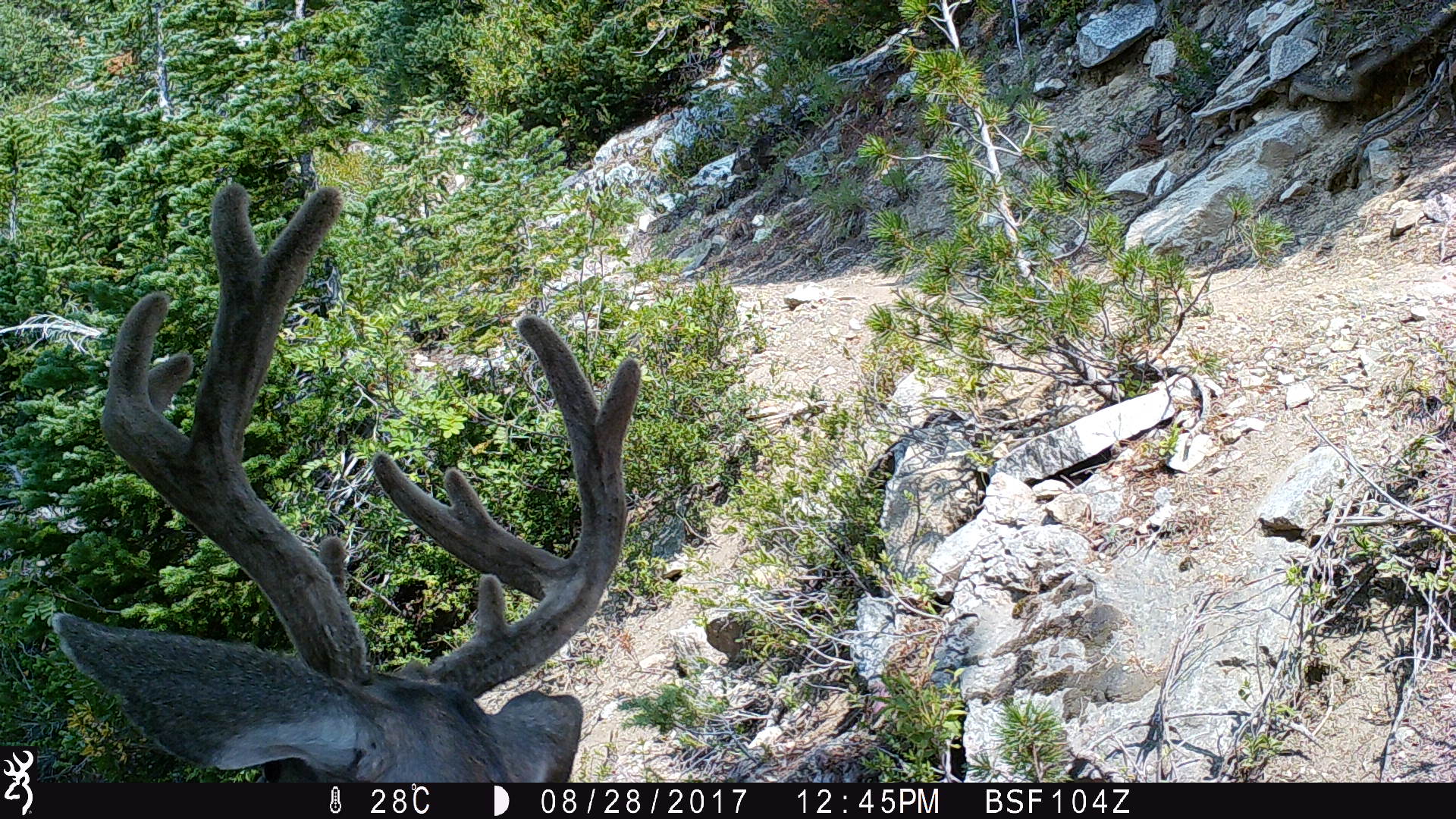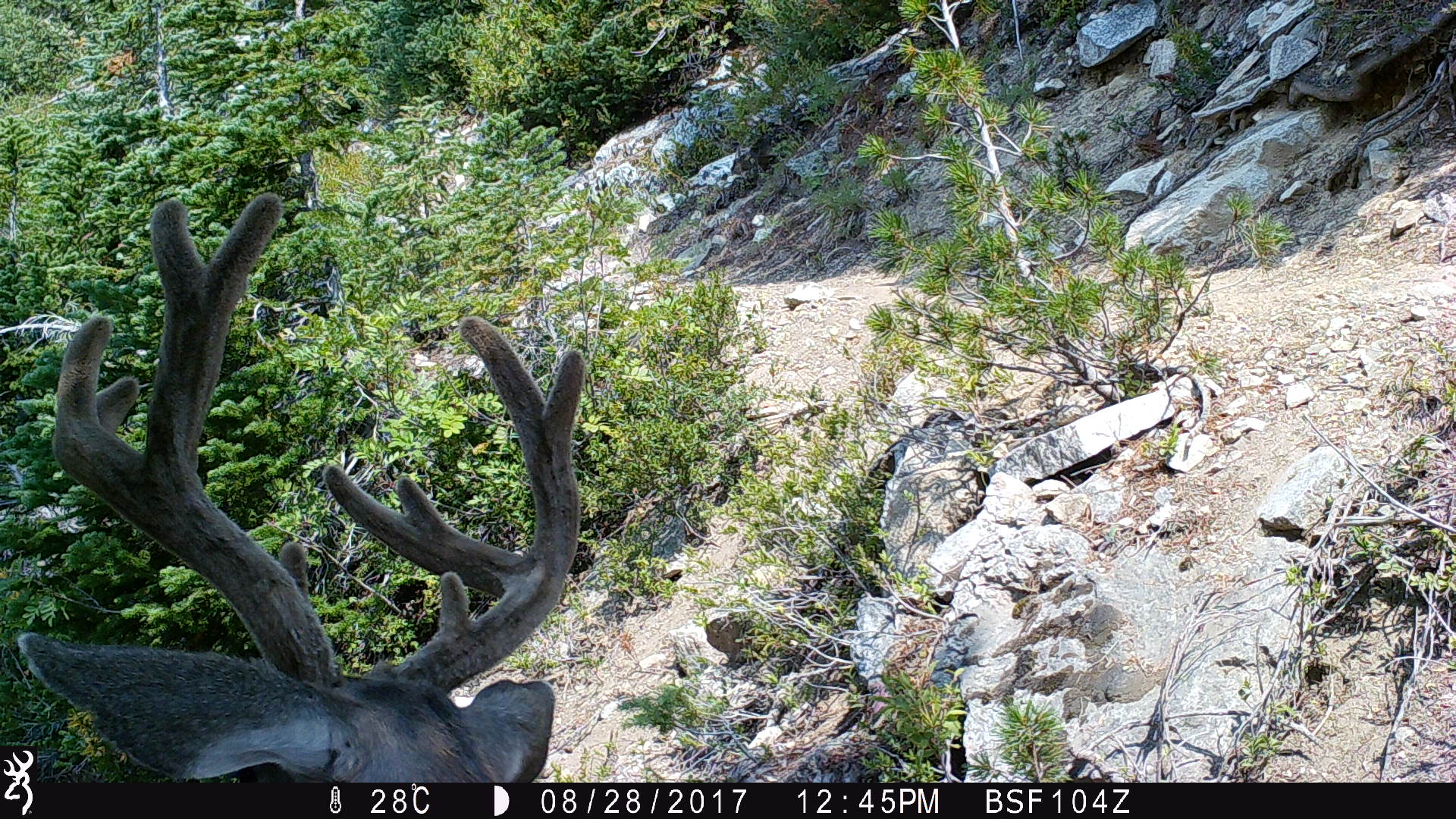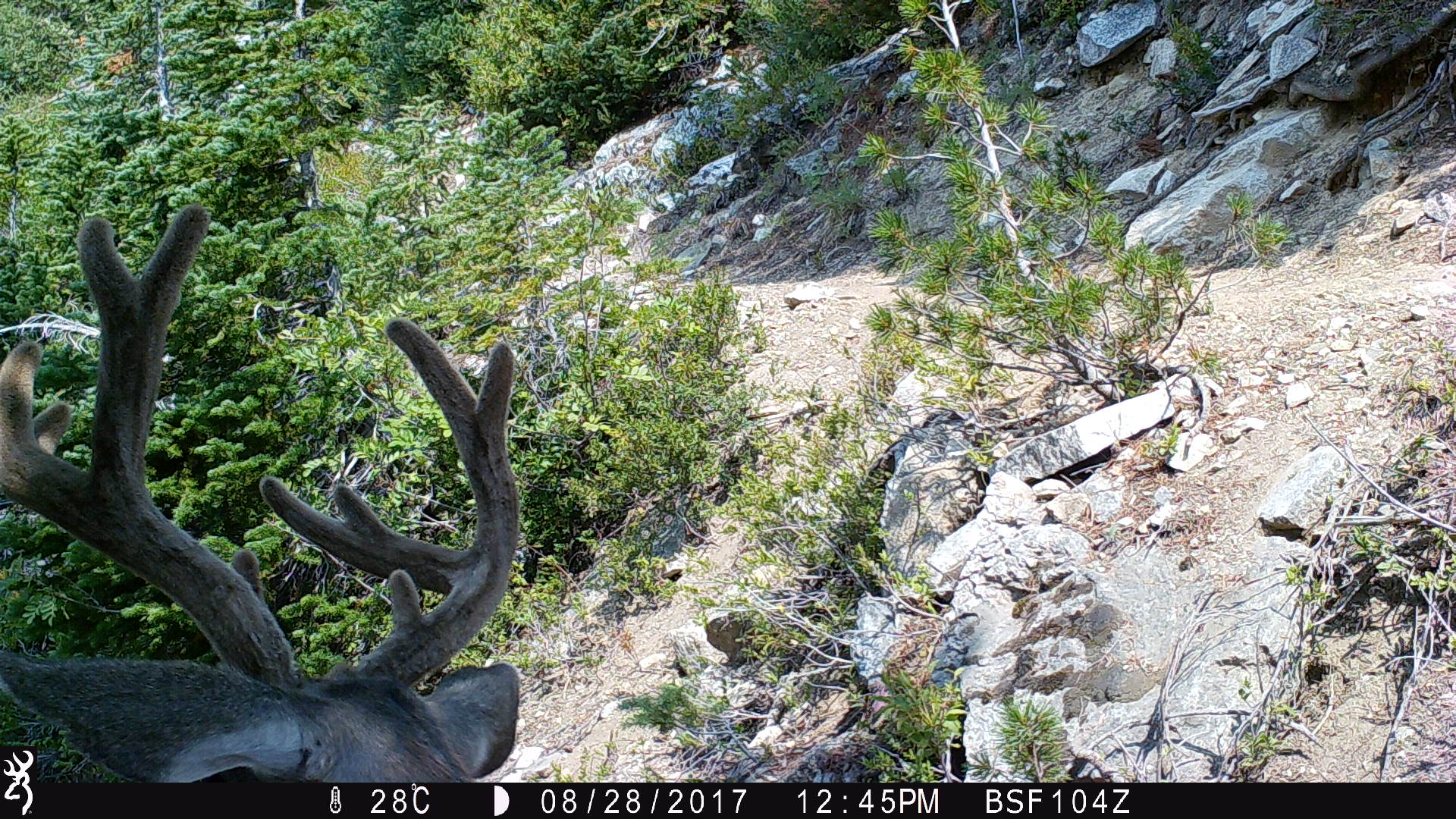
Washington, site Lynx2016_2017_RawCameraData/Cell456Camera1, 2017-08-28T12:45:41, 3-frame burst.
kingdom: Animalia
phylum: Chordata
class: Mammalia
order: Artiodactyla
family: Cervidae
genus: Odocoileus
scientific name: Odocoileus hemionus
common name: mule deer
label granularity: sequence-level